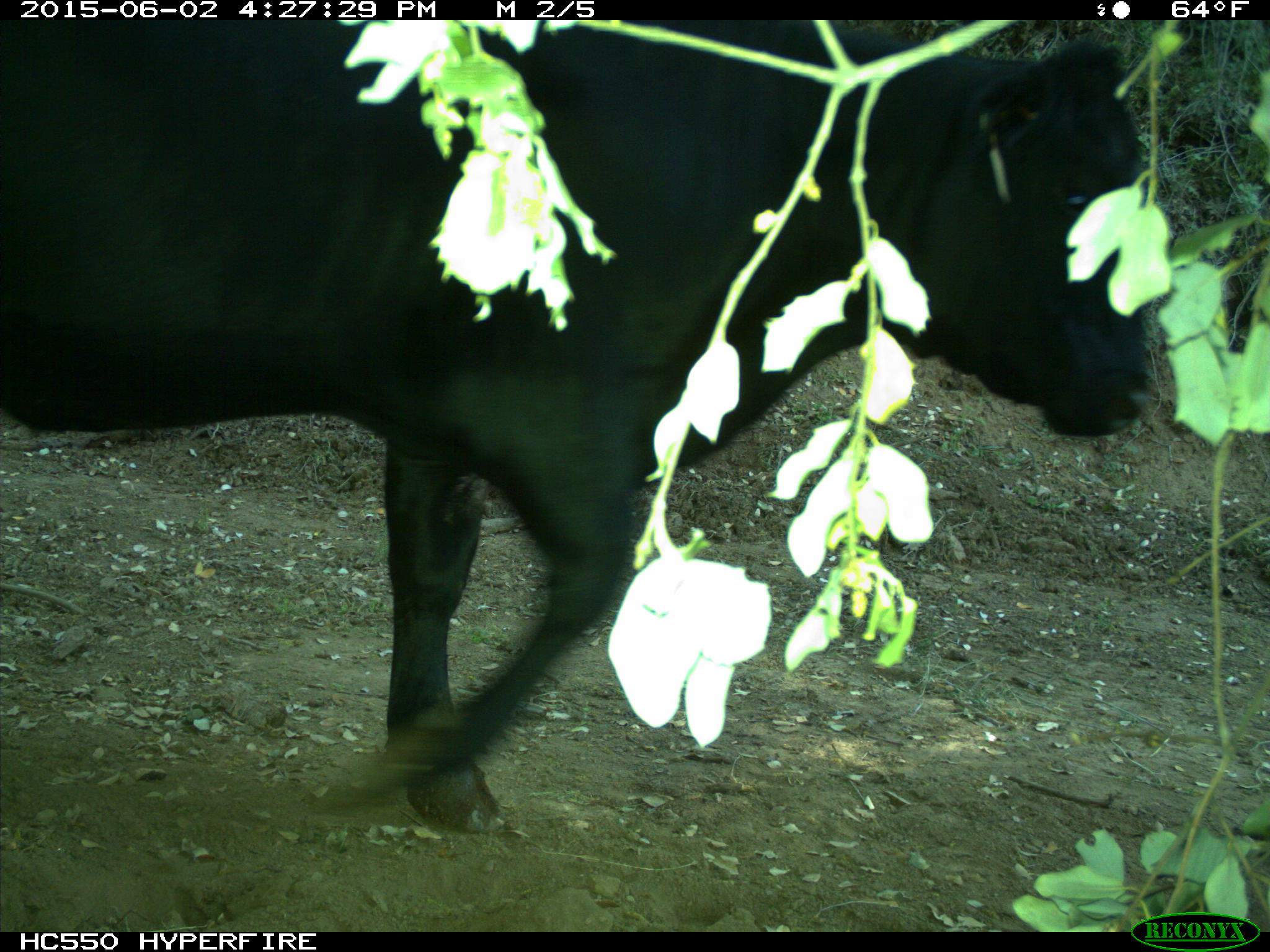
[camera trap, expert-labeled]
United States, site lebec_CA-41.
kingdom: Animalia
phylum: Chordata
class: Mammalia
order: Artiodactyla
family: Bovidae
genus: Bos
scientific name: Bos taurus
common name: domestic cow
Bos taurus (domestic cow).